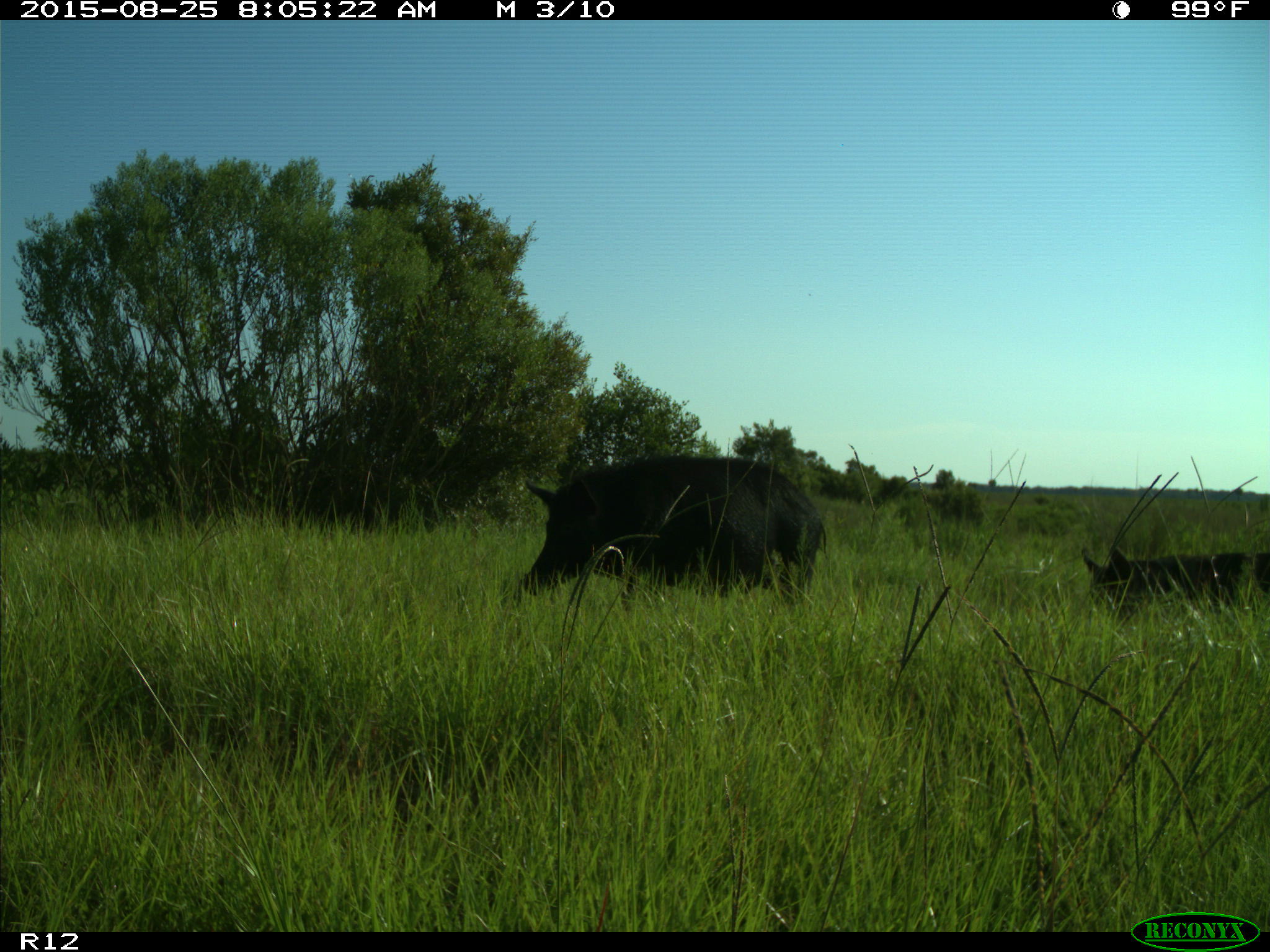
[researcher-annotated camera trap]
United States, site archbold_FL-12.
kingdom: Animalia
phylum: Chordata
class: Mammalia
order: Artiodactyla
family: Suidae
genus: Sus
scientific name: Sus scrofa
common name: wild boar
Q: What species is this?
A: Sus scrofa (wild boar).